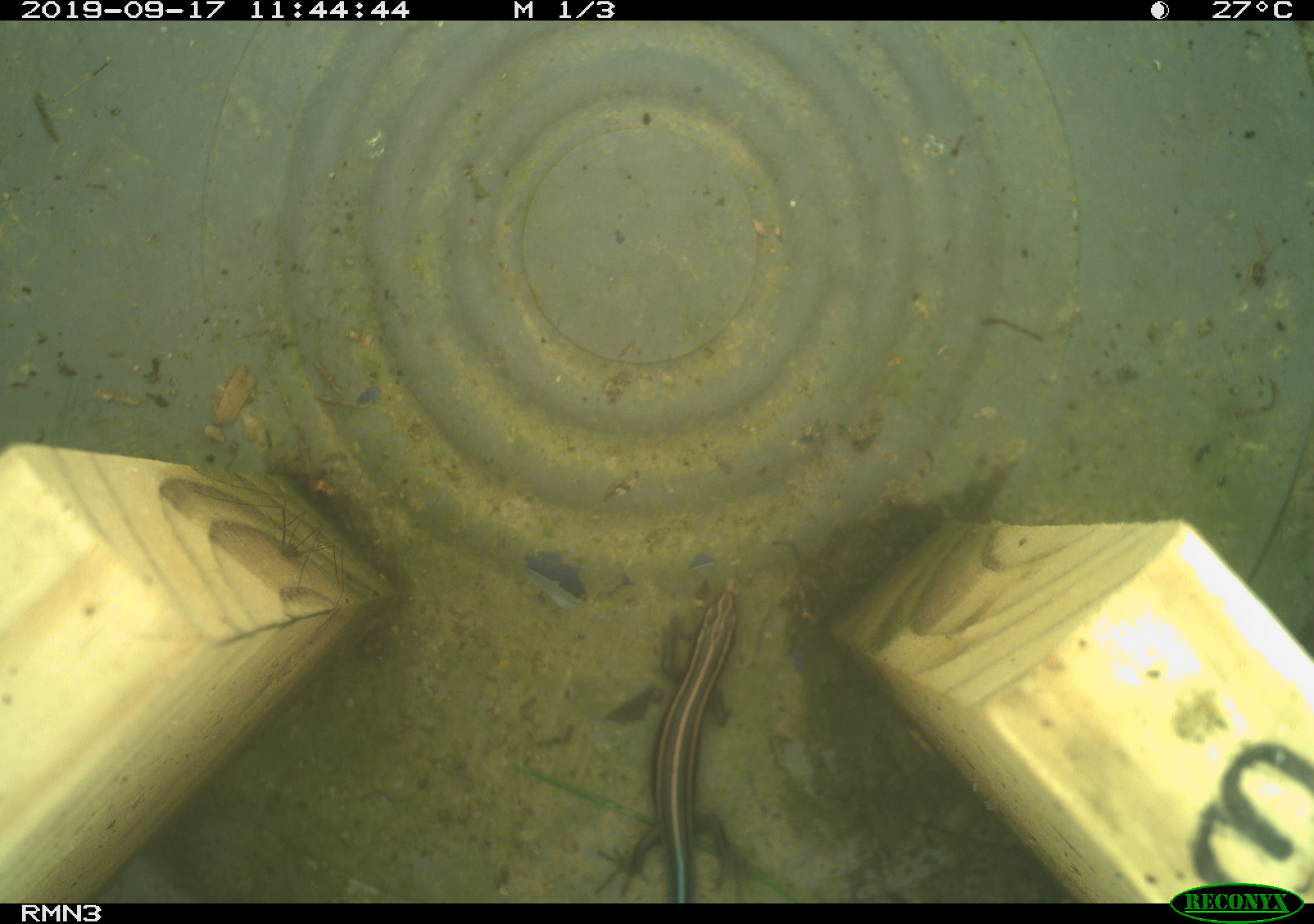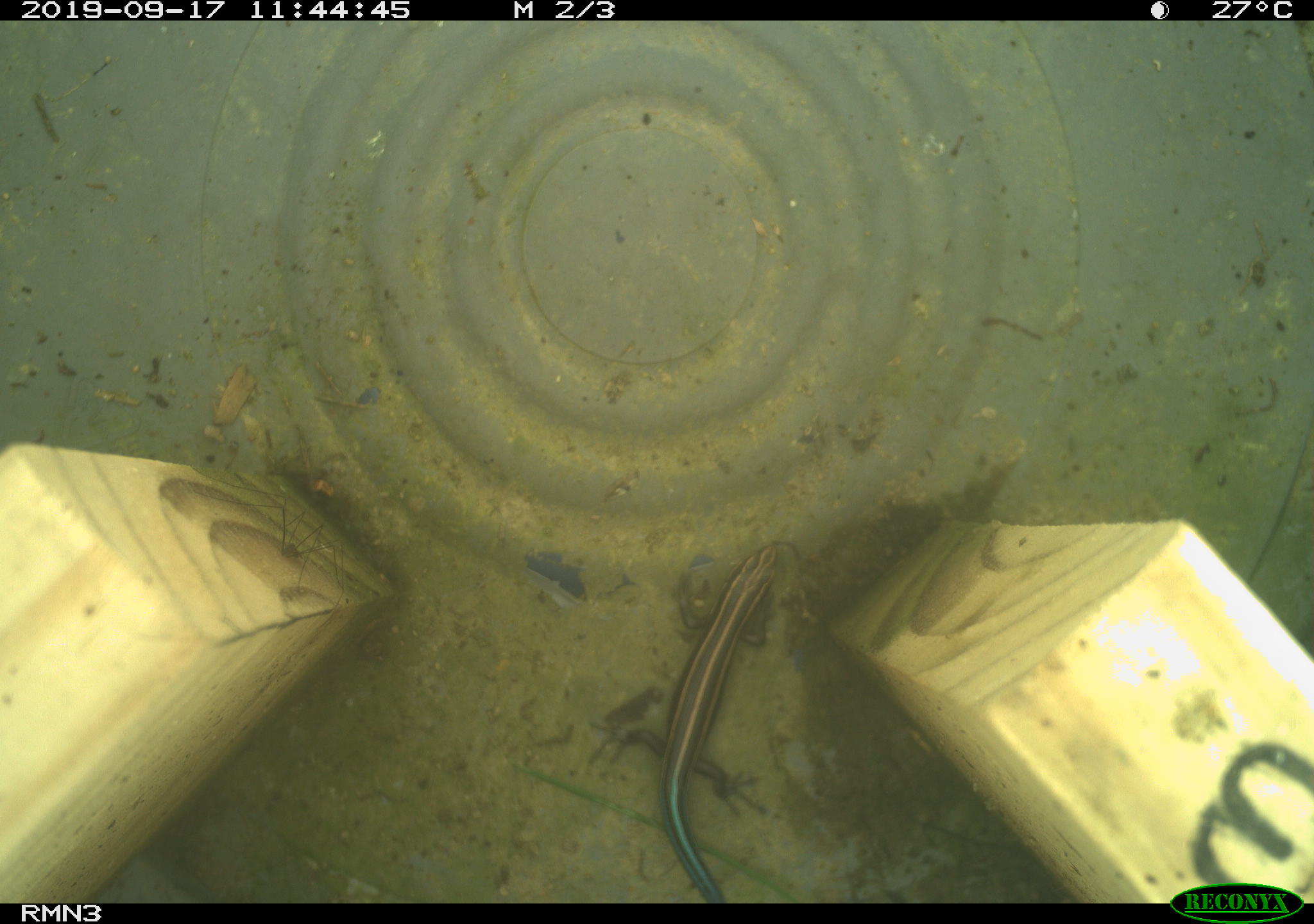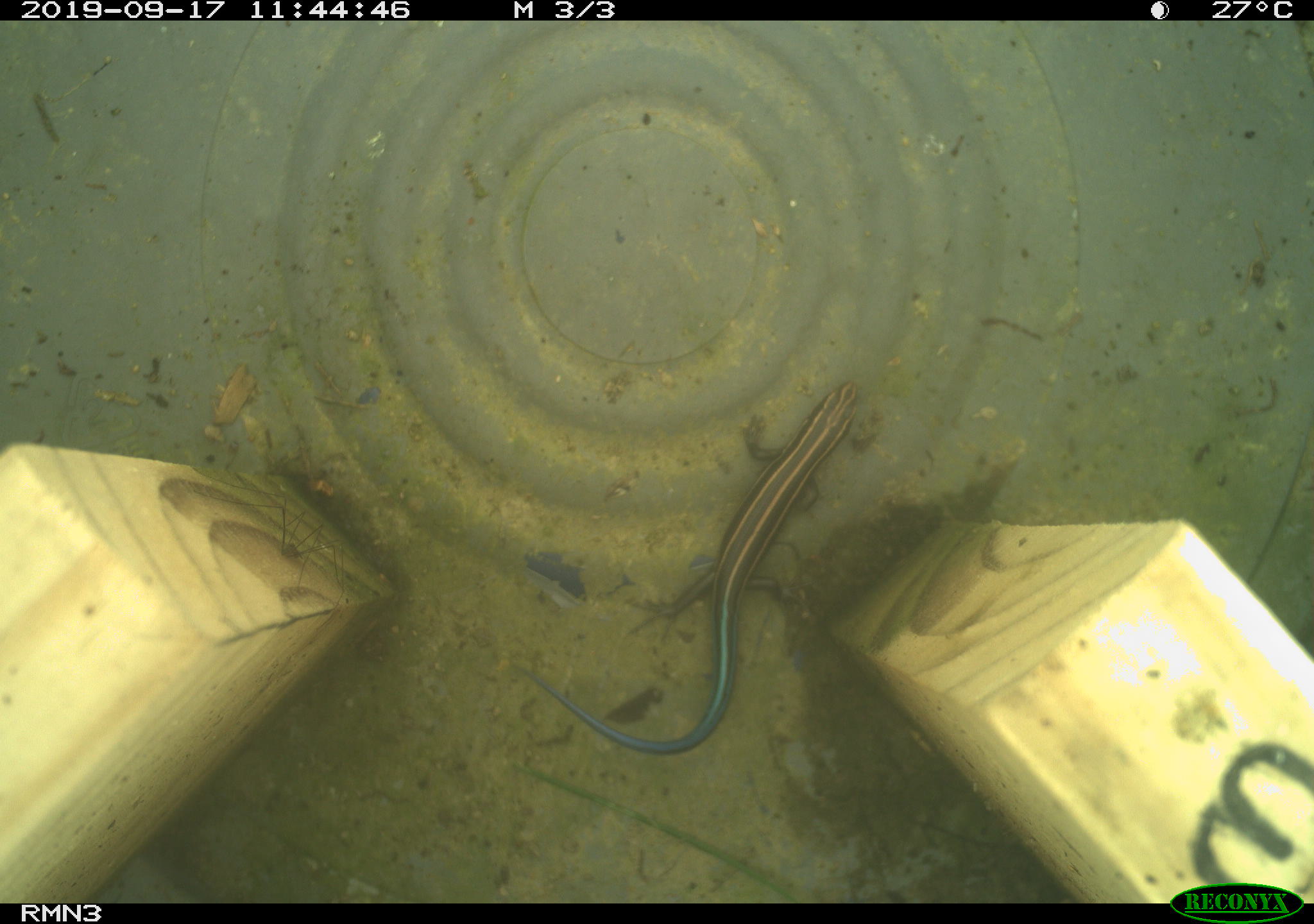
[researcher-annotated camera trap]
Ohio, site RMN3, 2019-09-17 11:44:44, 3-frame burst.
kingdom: Animalia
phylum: Chordata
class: Reptilia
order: Squamata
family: Scincidae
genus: Plestiodon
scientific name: Plestiodon fasciatus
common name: common five-lined skink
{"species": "common five-lined skink (Plestiodon fasciatus)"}